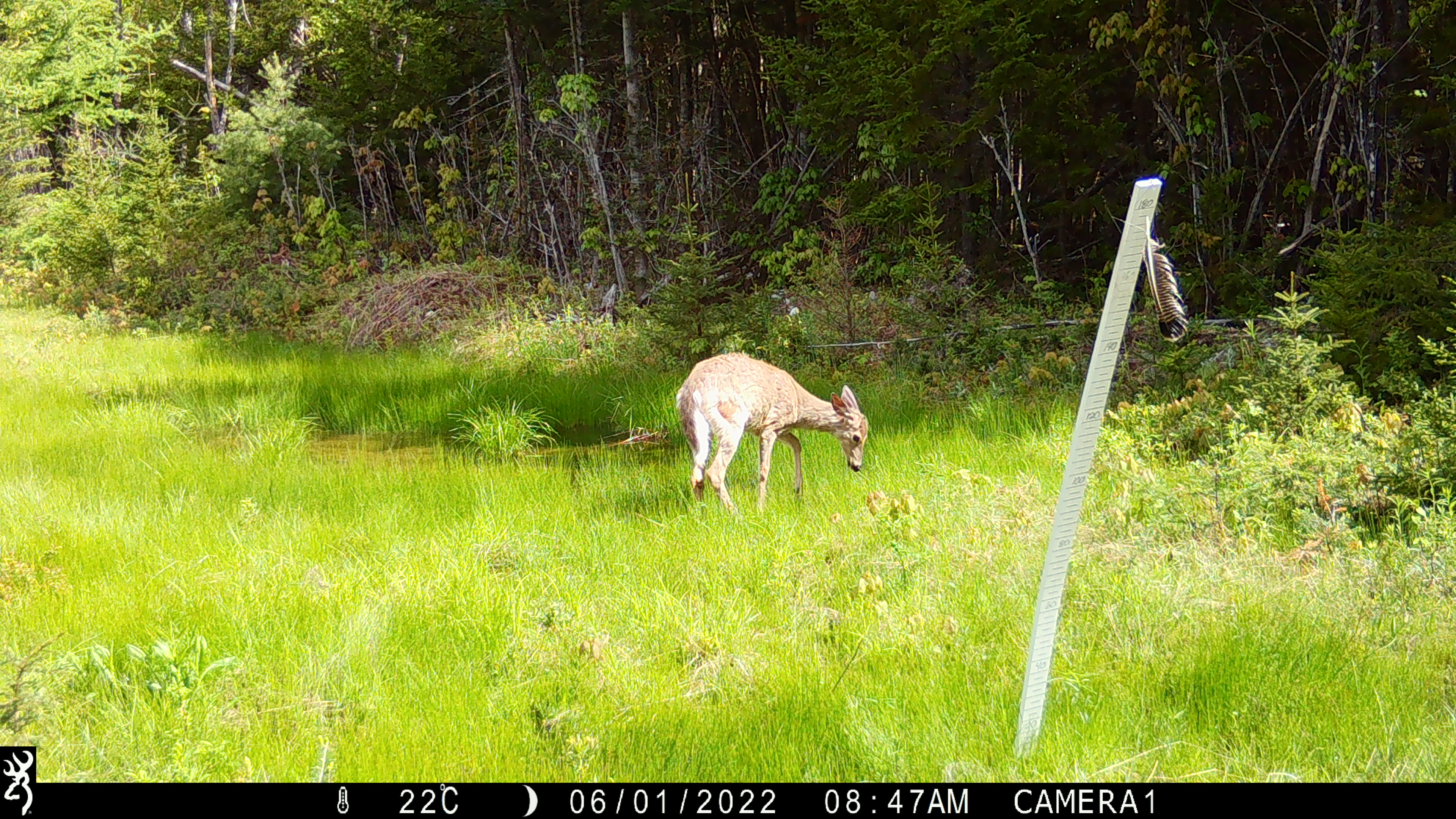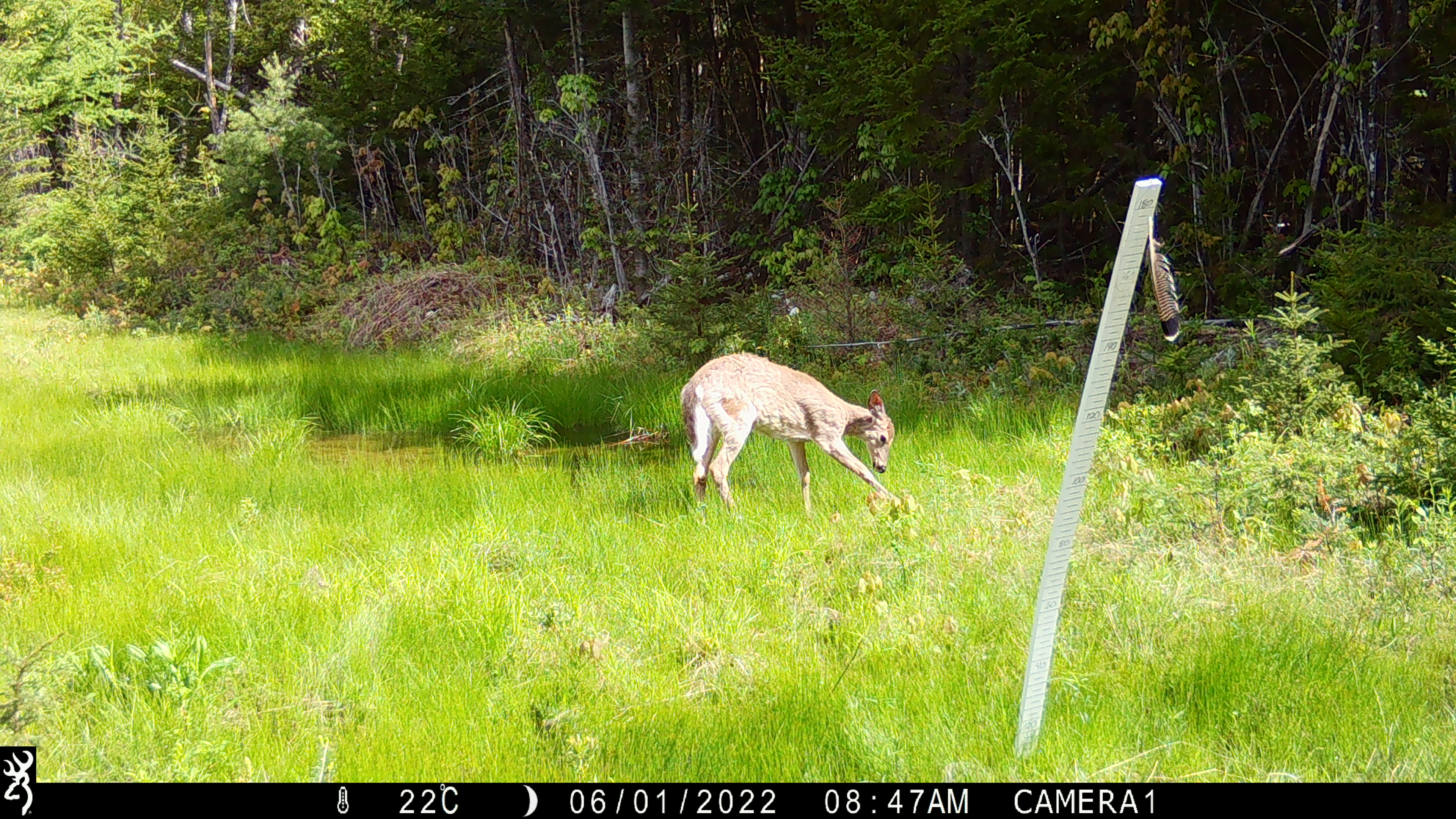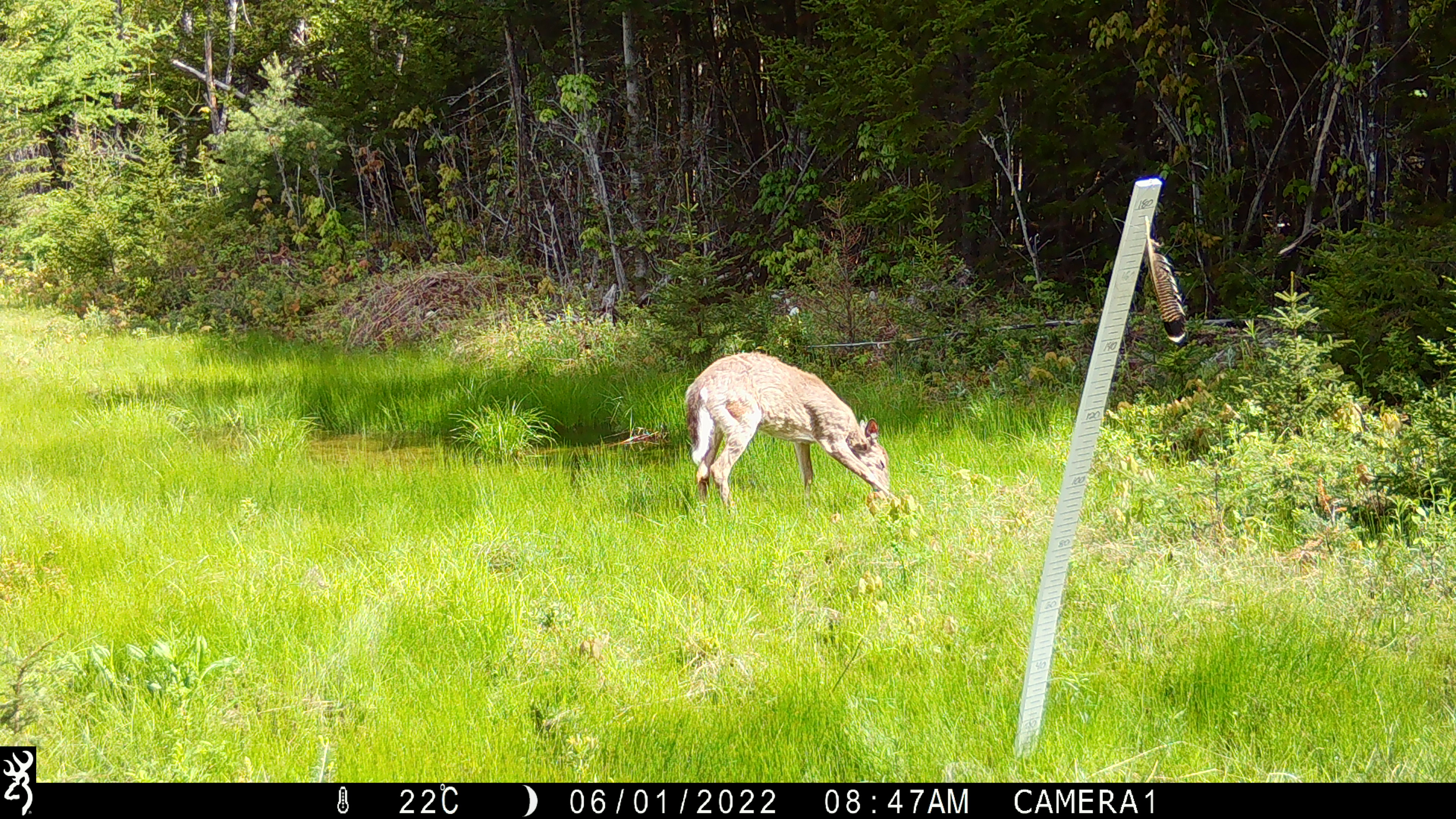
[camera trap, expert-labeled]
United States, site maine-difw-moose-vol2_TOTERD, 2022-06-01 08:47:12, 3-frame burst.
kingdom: Animalia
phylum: Chordata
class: Mammalia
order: Artiodactyla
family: Cervidae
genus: Odocoileus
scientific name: Odocoileus virginianus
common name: white-tailed deer